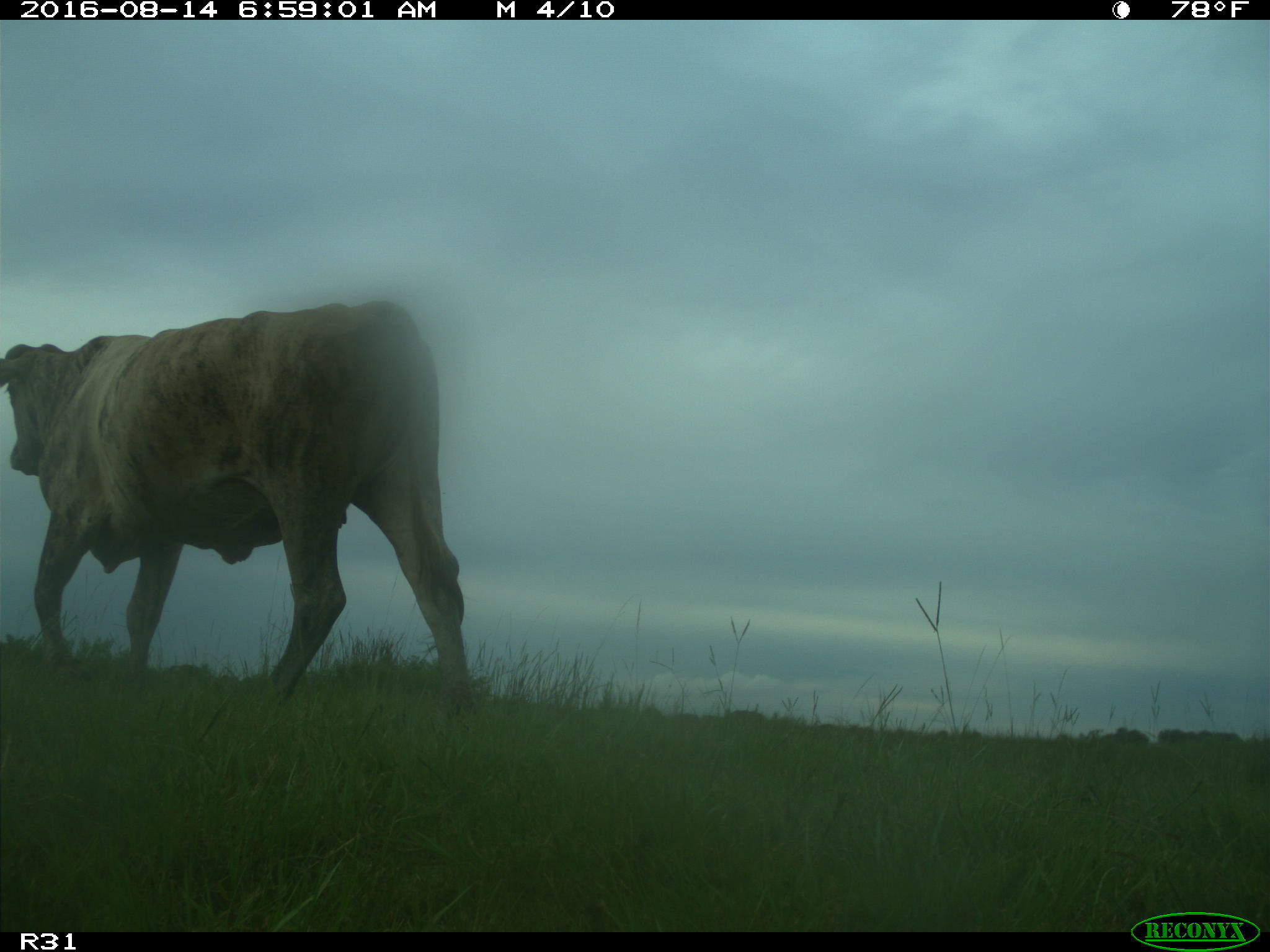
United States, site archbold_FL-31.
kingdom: Animalia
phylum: Chordata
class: Mammalia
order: Artiodactyla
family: Bovidae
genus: Bos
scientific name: Bos taurus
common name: domestic cow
Bos taurus (domestic cow).